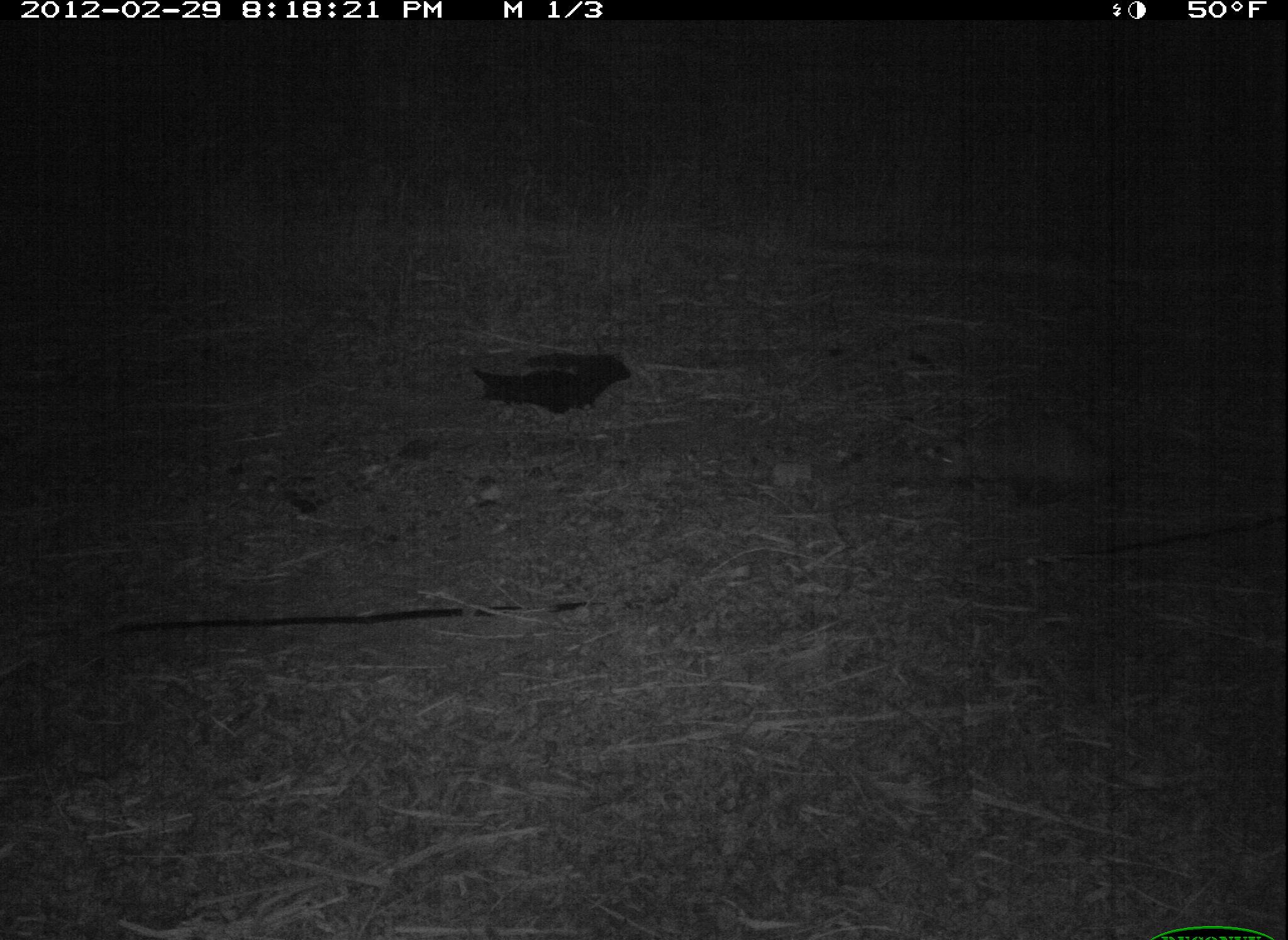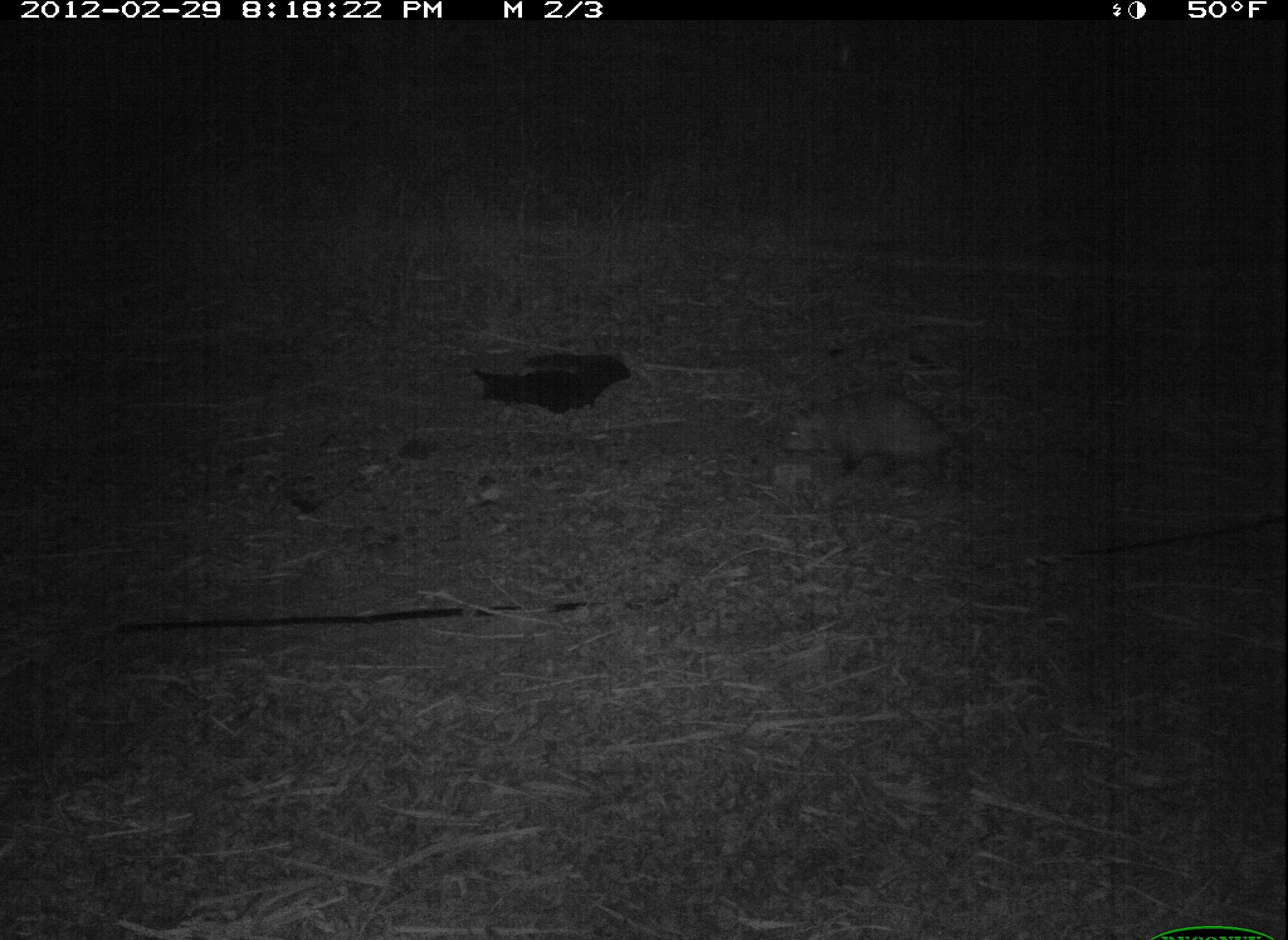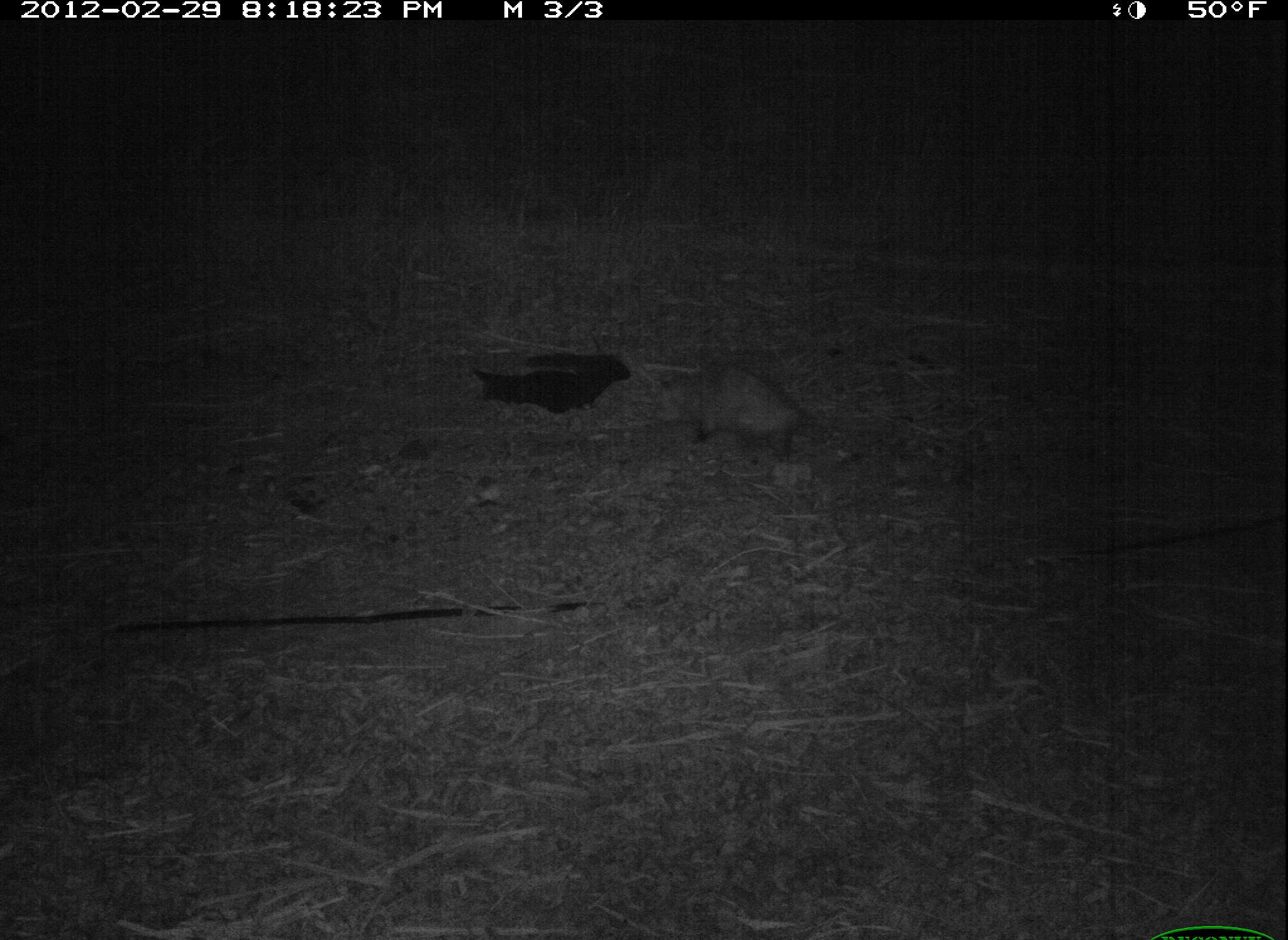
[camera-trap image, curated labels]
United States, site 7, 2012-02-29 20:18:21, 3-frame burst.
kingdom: Animalia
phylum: Chordata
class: Mammalia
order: Didelphimorphia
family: Didelphidae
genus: Didelphis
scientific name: Didelphis virginiana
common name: virginia opossum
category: opossum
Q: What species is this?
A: Opossum (virginia opossum) (Didelphis virginiana).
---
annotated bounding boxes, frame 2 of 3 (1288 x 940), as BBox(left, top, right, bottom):
opossum: BBox(782, 367, 997, 491)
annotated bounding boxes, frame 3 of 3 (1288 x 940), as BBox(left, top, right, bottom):
opossum: BBox(650, 342, 839, 470)